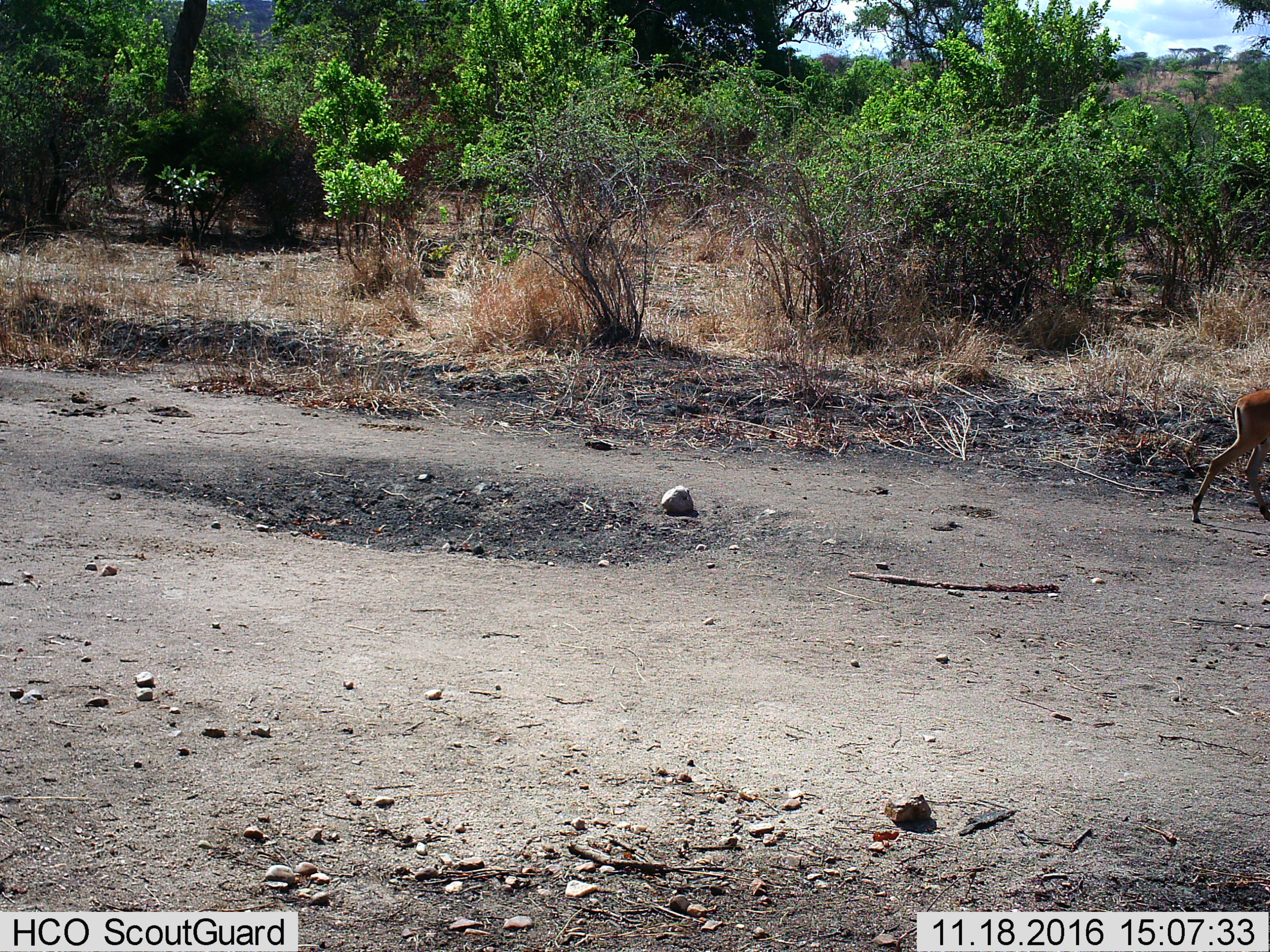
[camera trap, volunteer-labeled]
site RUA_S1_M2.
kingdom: Animalia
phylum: Chordata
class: Mammalia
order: Artiodactyla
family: Bovidae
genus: Aepyceros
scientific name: Aepyceros melampus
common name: impala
Impala (Aepyceros melampus), count 1. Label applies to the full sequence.